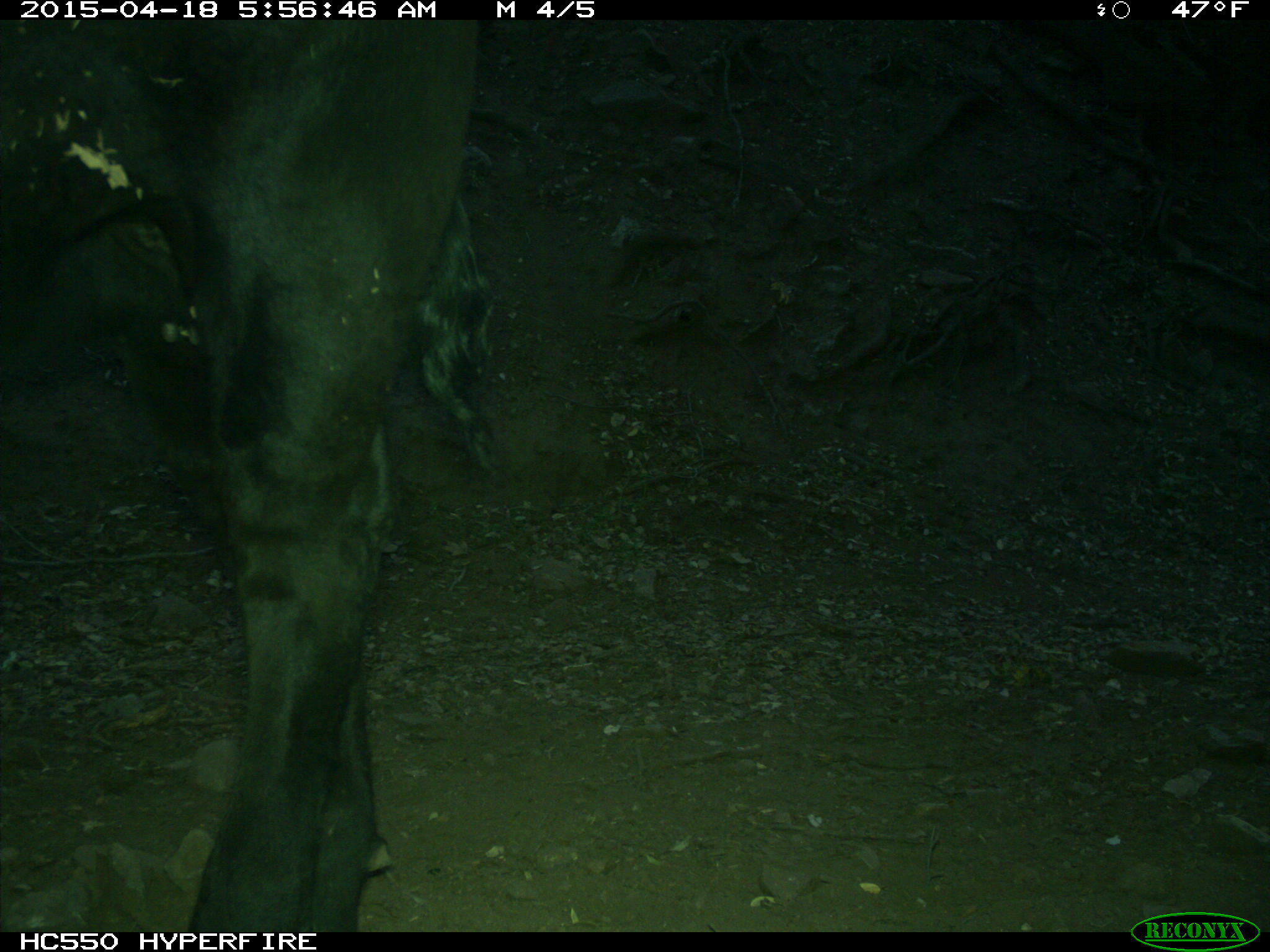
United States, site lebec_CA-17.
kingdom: Animalia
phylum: Chordata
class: Mammalia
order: Artiodactyla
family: Bovidae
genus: Bos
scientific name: Bos taurus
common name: domestic cow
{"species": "Bos taurus (domestic cow)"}